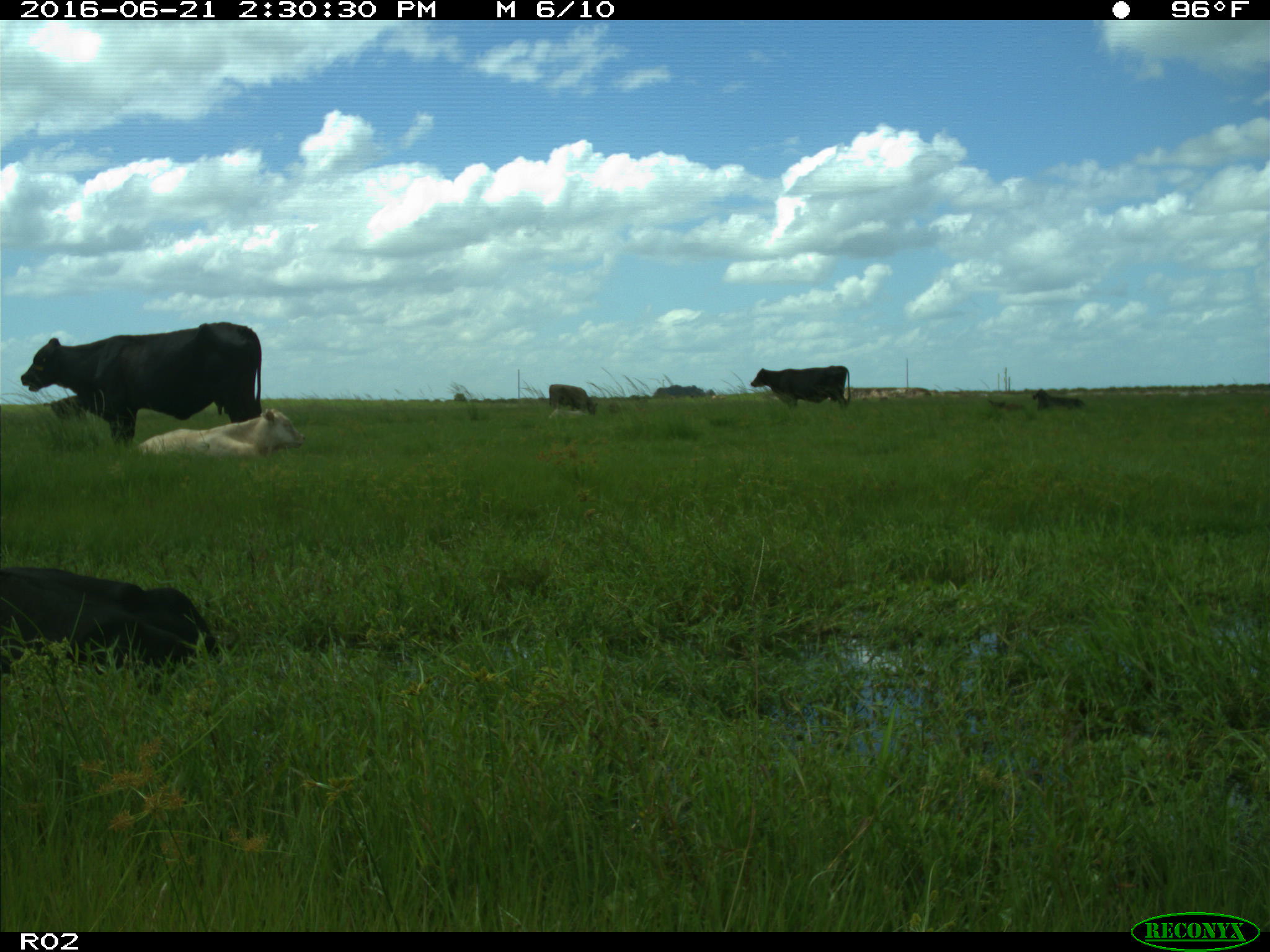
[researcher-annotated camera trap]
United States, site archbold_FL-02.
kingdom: Animalia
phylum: Chordata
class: Mammalia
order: Artiodactyla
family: Bovidae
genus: Bos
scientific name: Bos taurus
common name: domestic cow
Bos taurus (domestic cow).